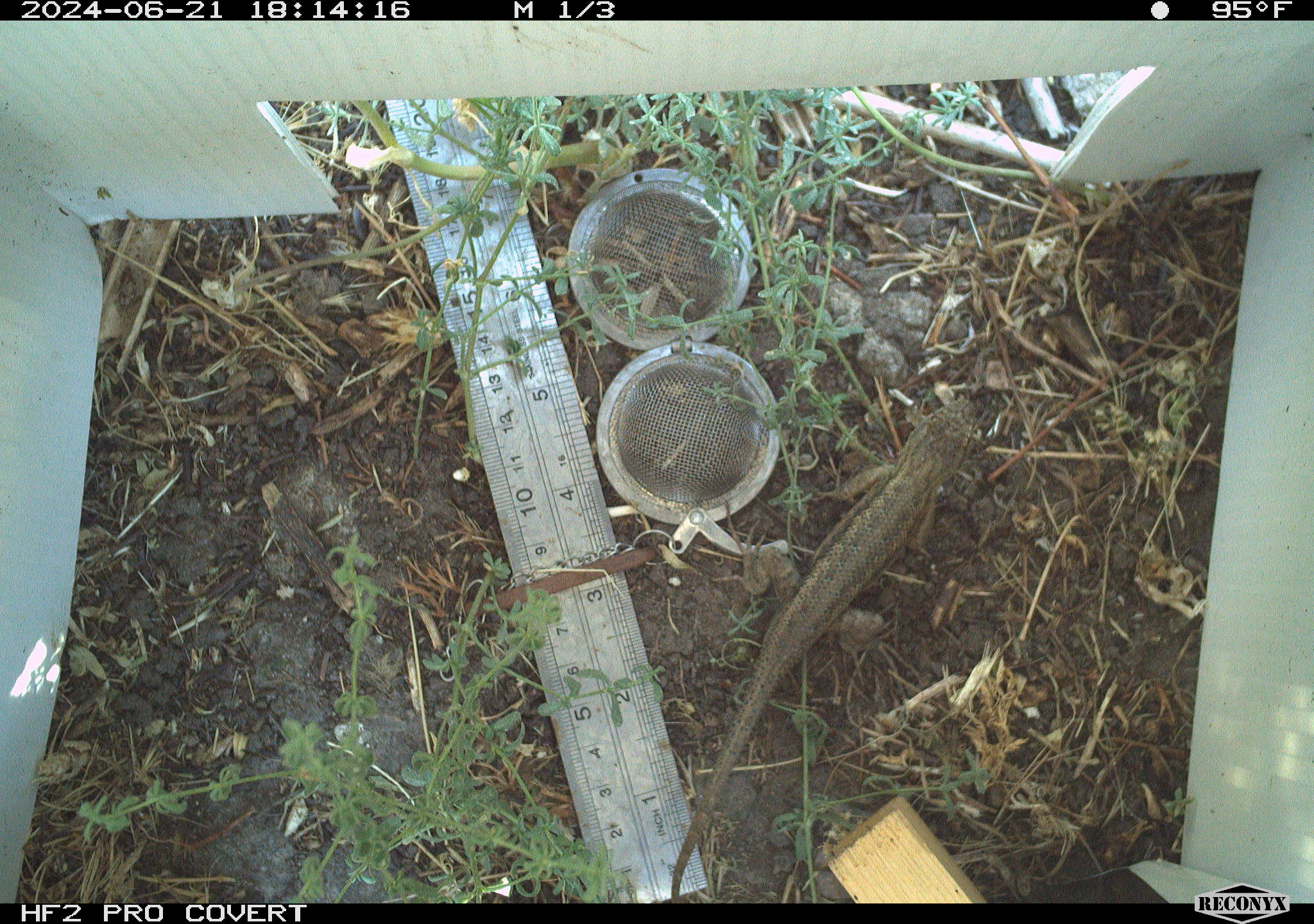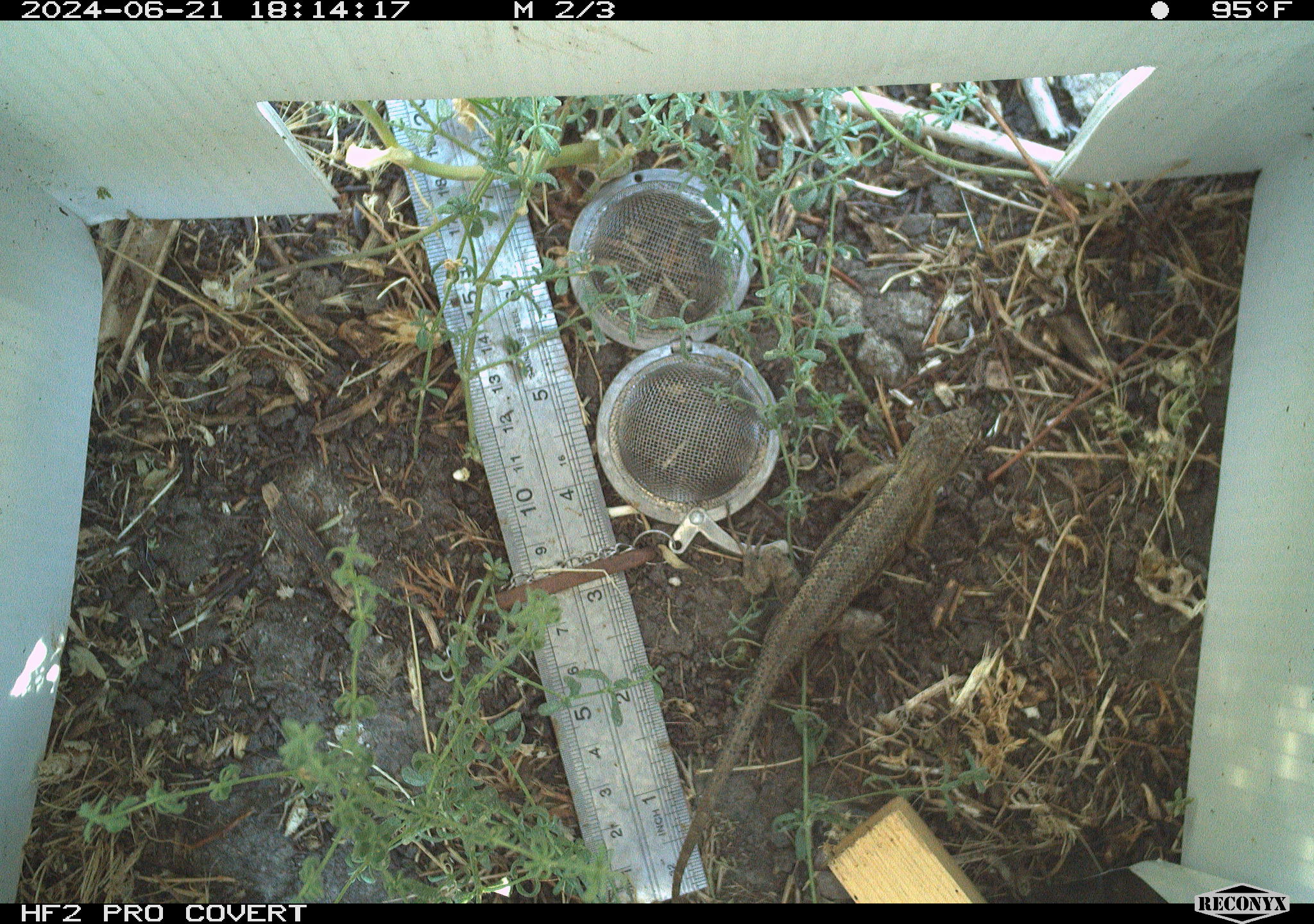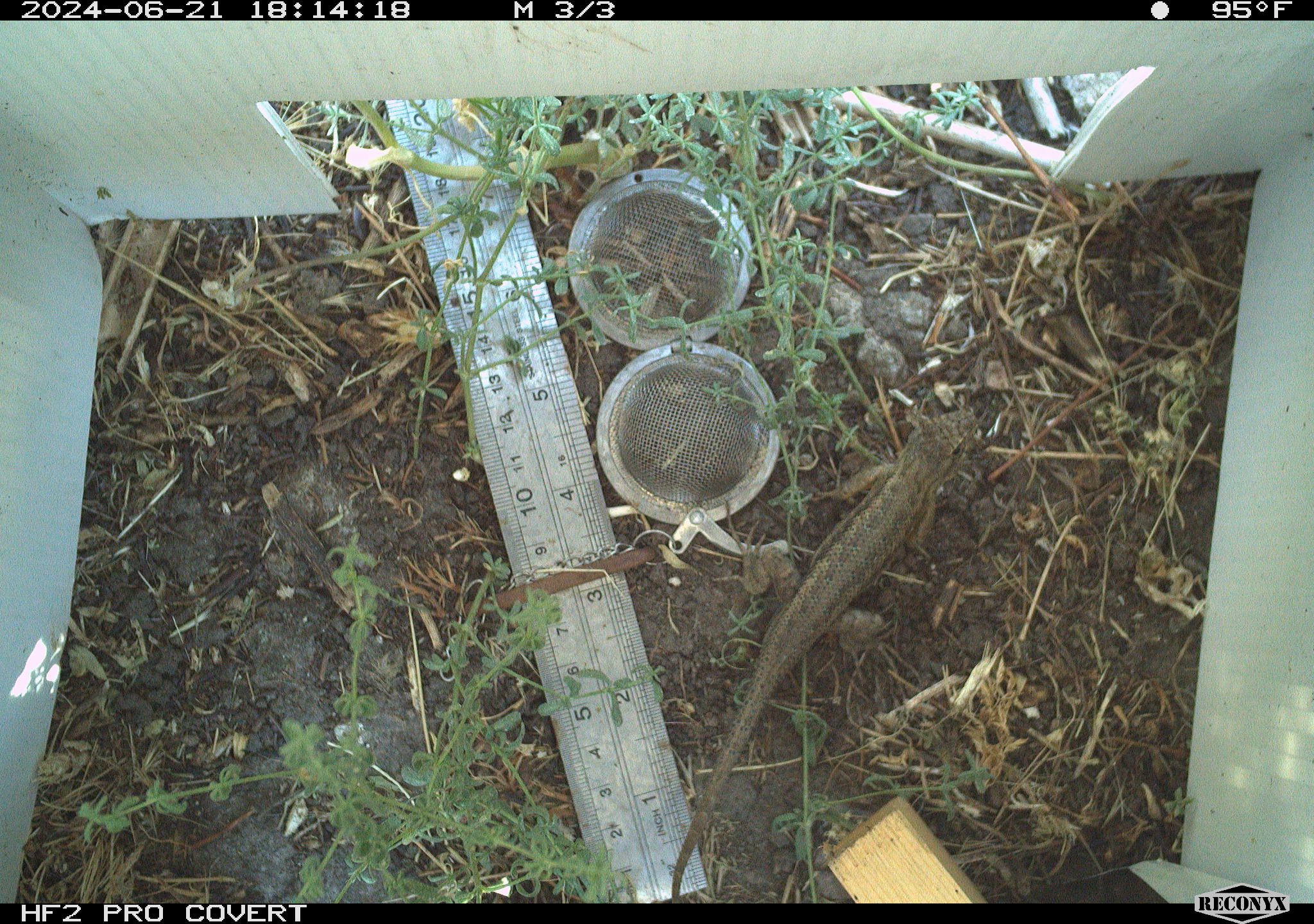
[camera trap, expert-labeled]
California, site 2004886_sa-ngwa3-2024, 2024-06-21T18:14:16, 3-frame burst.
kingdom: Animalia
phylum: Chordata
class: Reptilia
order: Squamata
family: Phrynosomatidae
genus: Sceloporus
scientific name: Sceloporus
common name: spiny lizards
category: sceloporus species